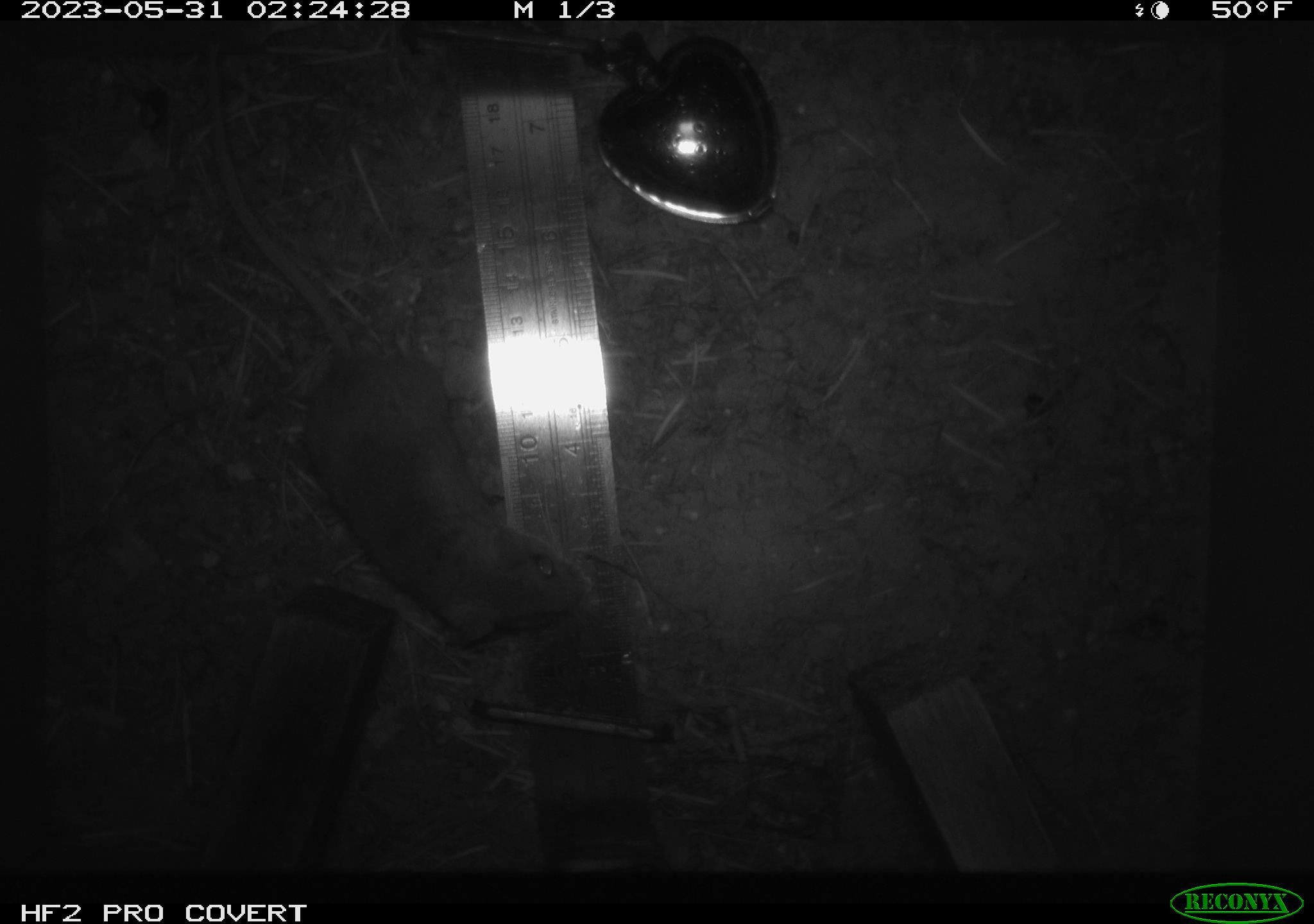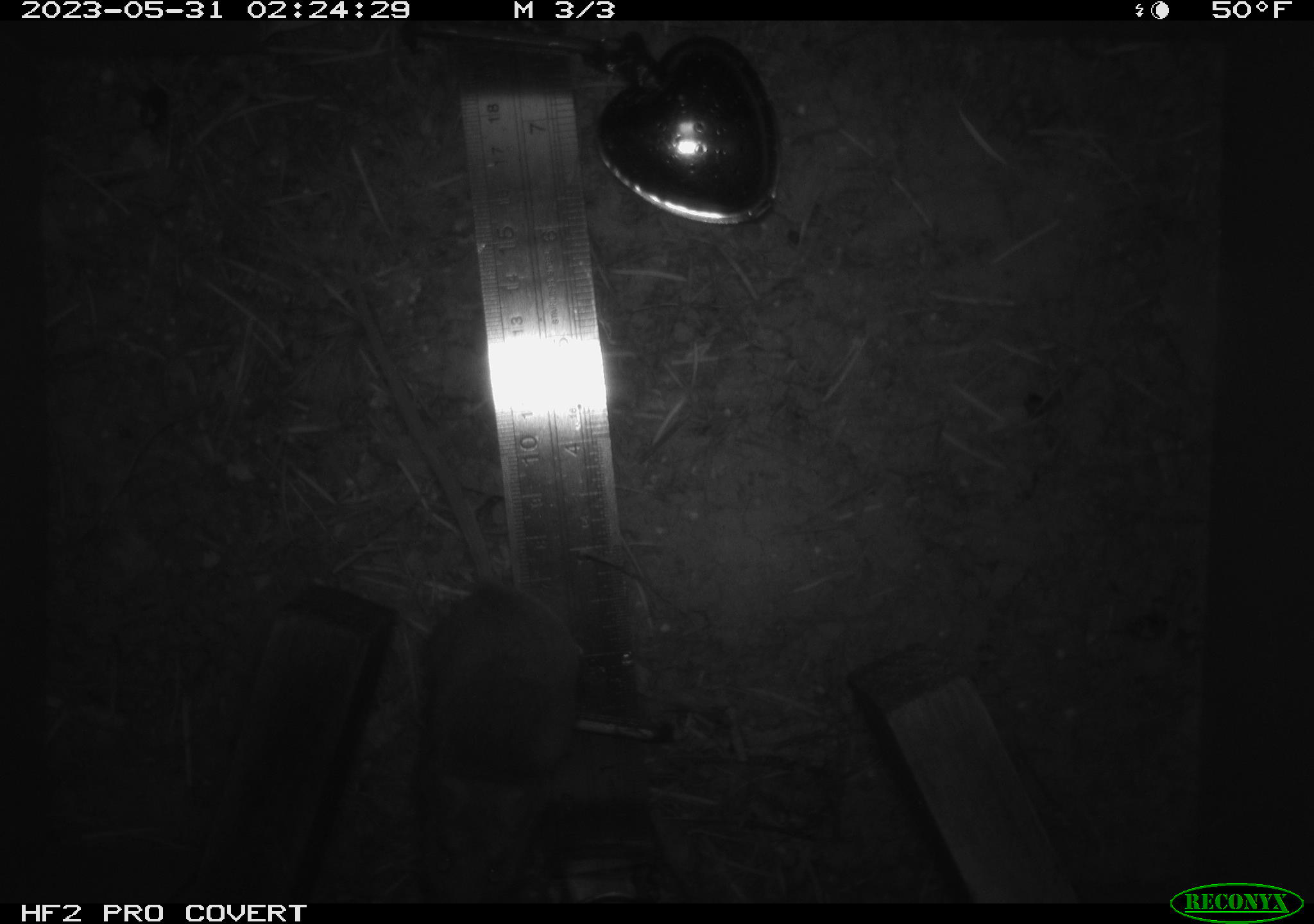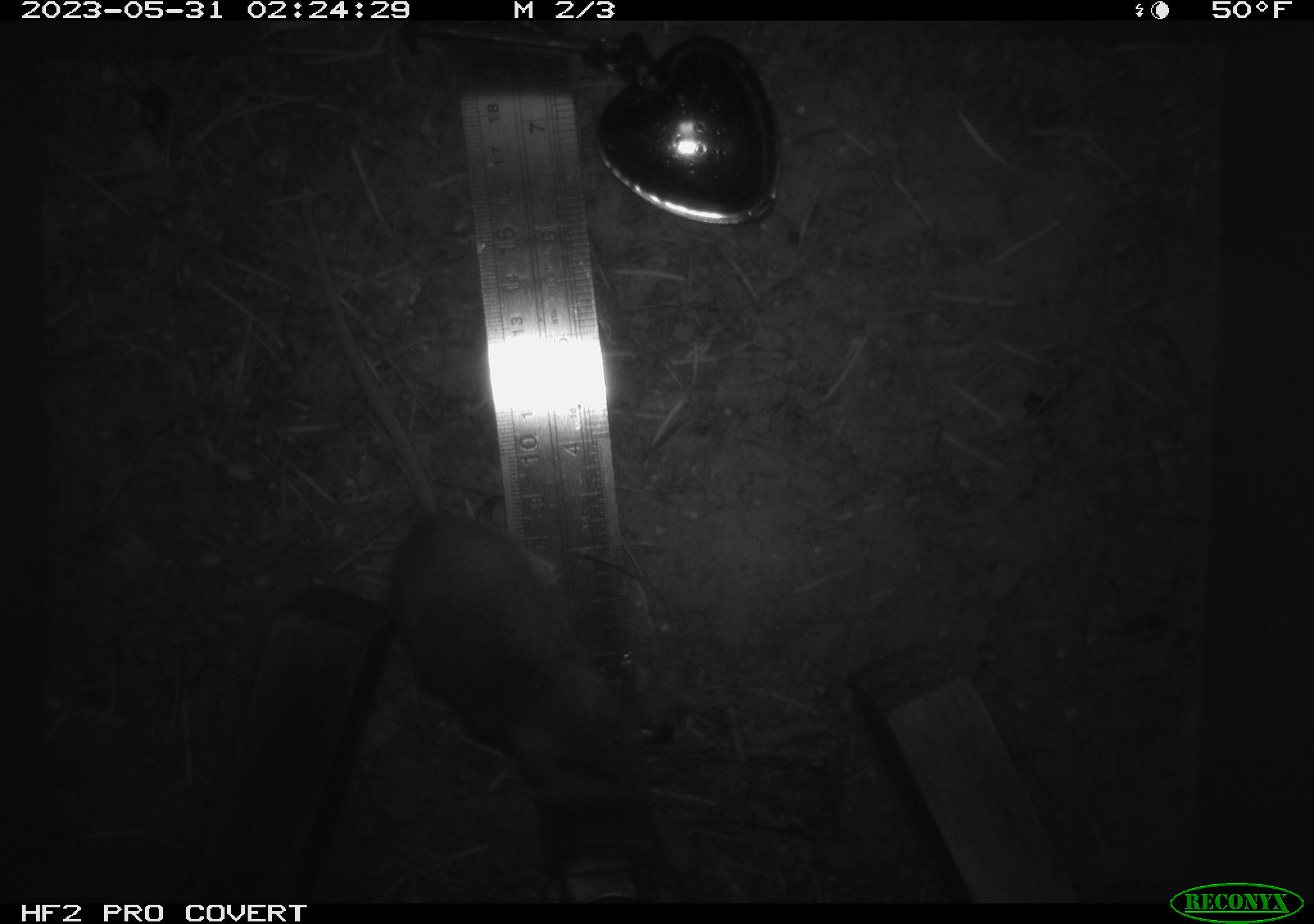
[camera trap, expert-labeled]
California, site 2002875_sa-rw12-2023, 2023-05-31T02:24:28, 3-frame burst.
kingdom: Animalia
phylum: Chordata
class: Mammalia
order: Rodentia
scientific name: Rodentia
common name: mouse species